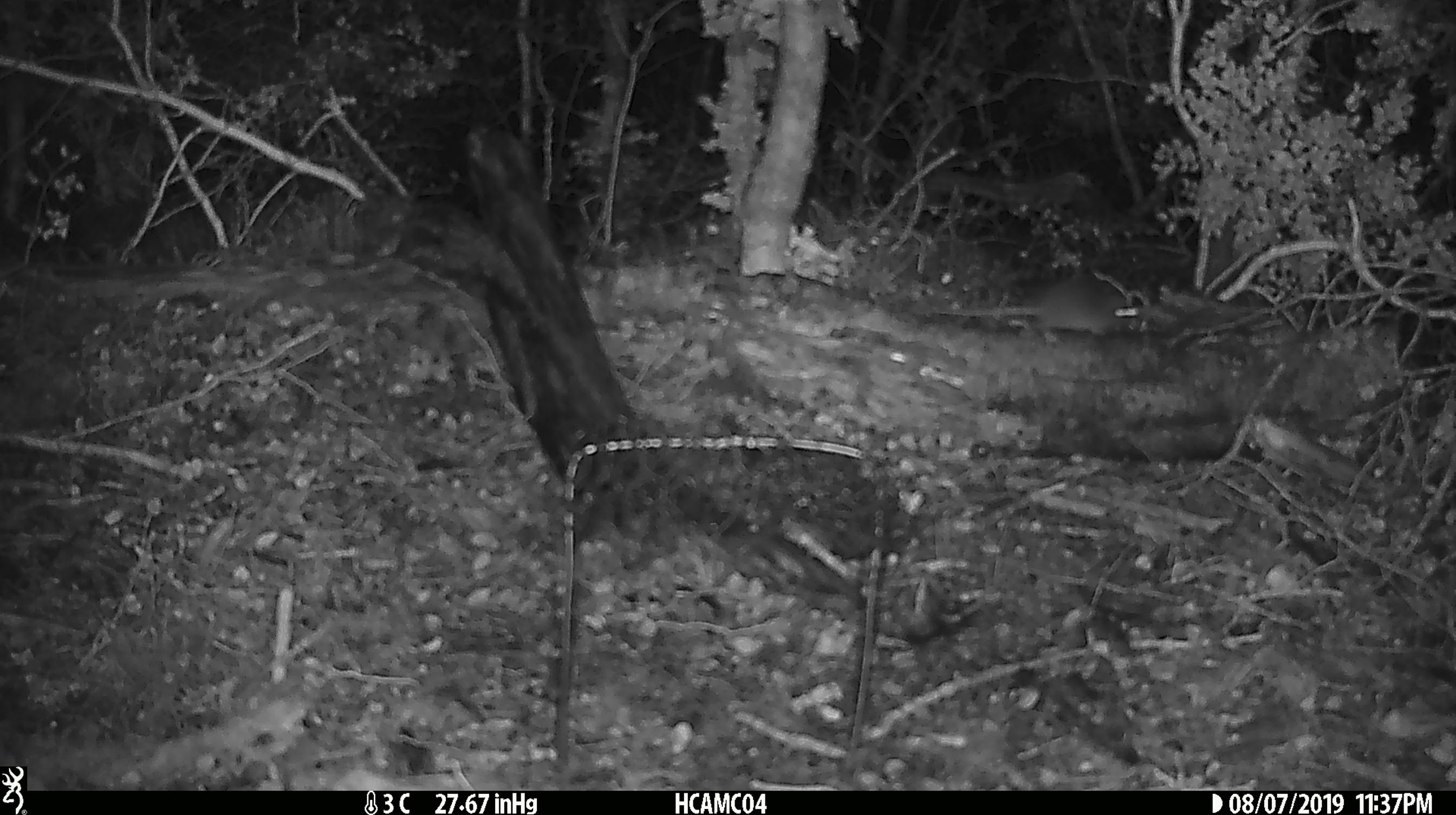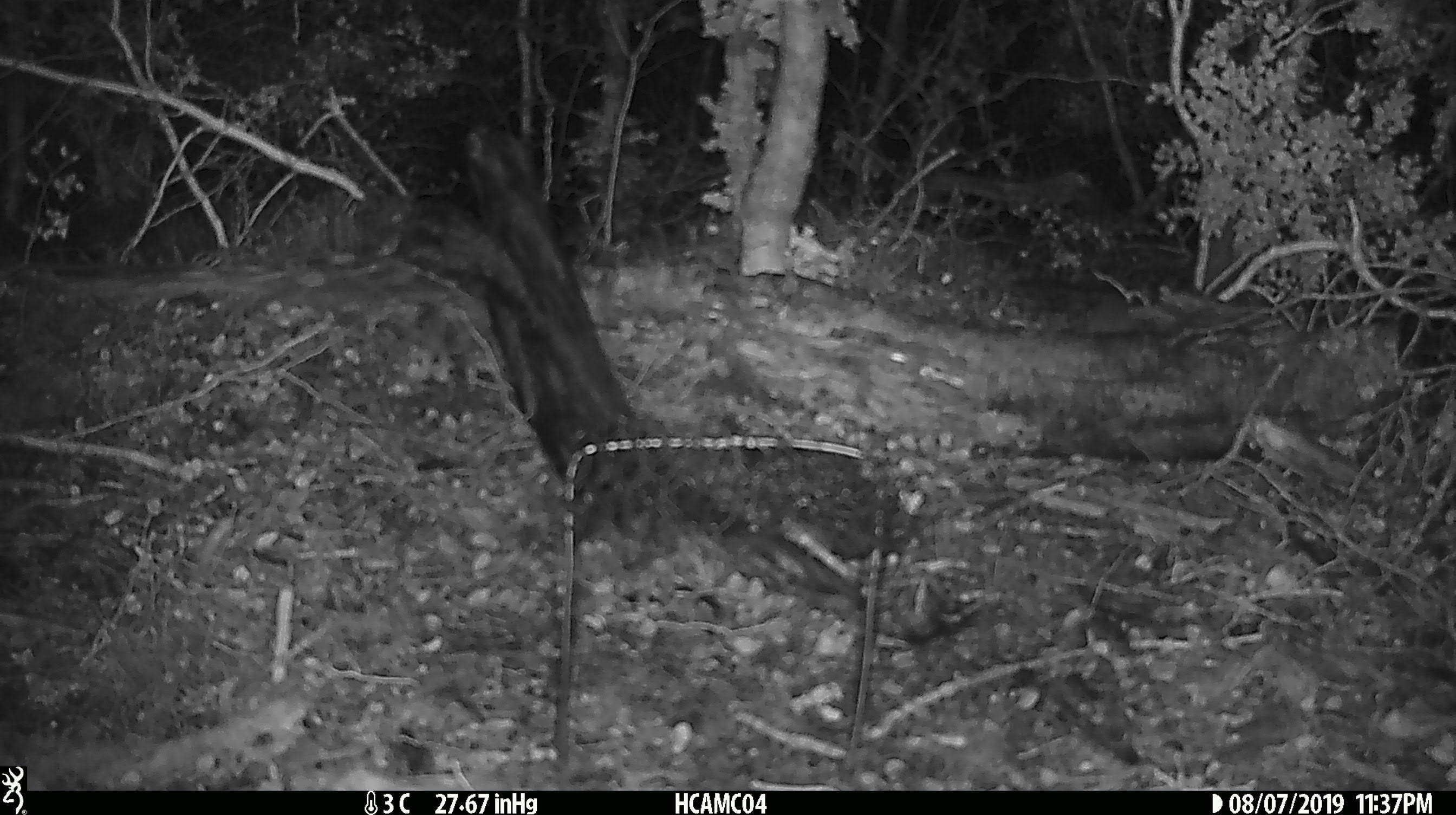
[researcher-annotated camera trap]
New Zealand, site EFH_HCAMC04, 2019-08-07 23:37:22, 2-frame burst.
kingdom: Animalia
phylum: Chordata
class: Mammalia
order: Rodentia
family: Muridae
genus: Mus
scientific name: Mus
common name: mouse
Mouse (Mus).